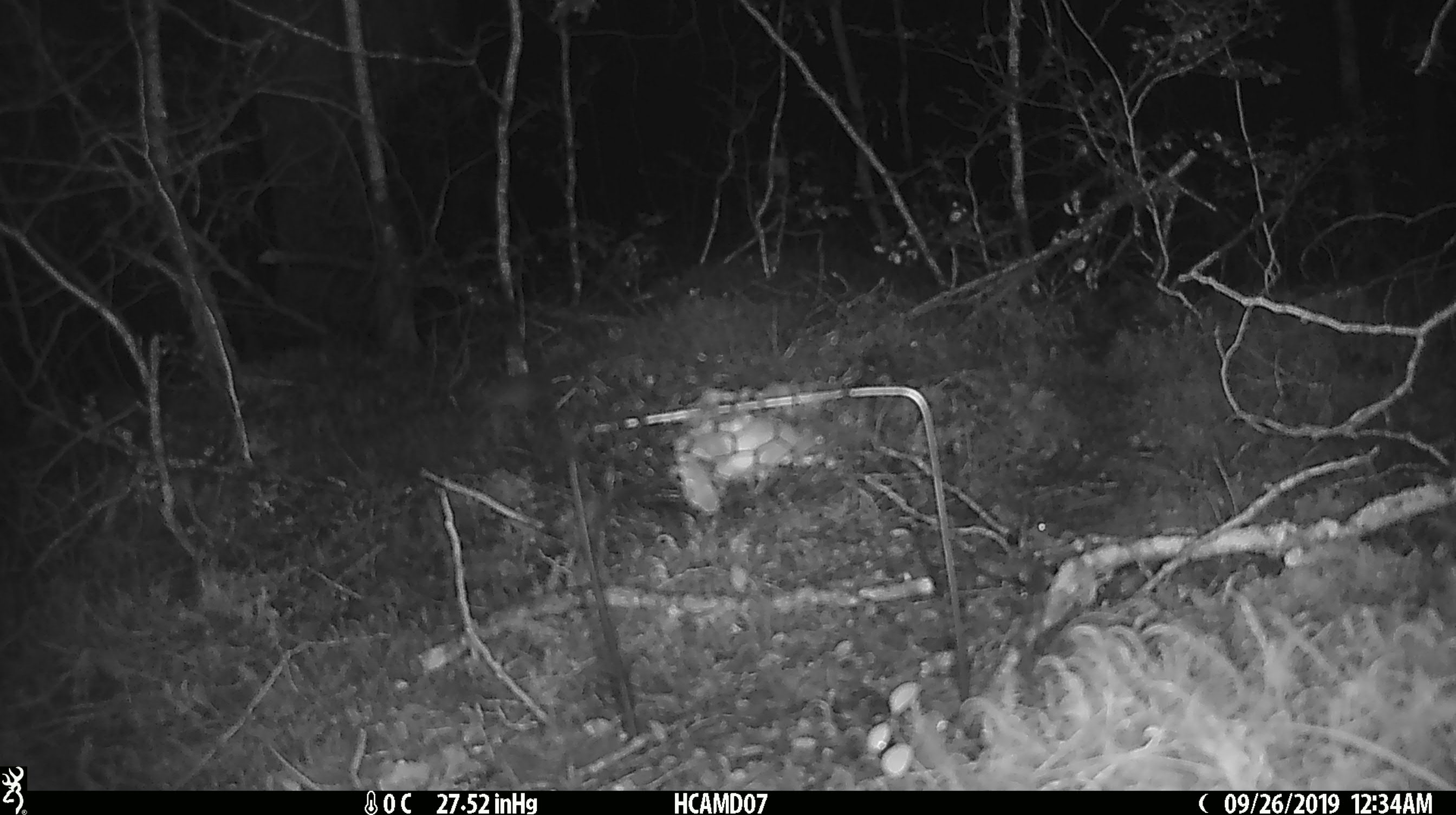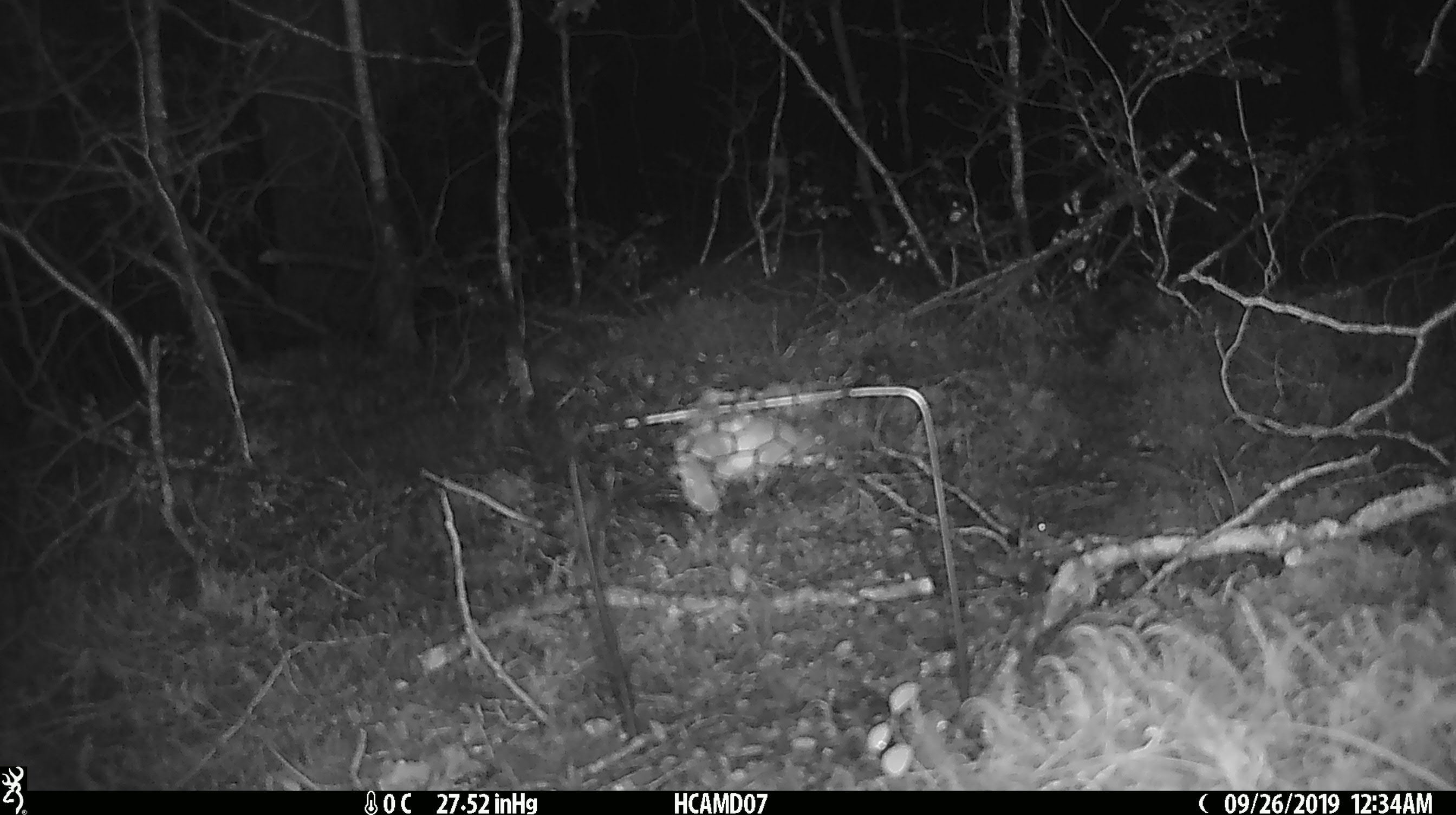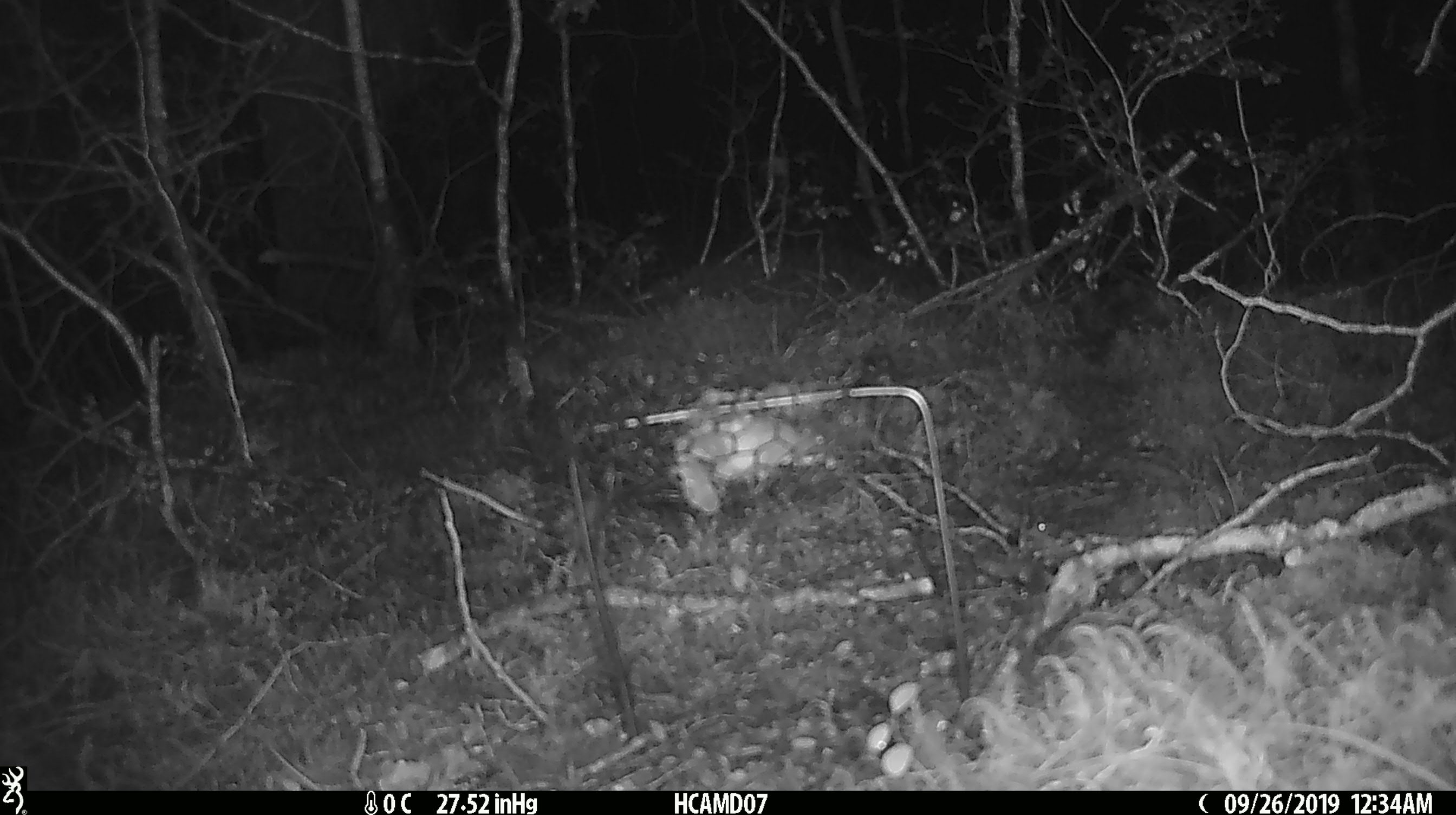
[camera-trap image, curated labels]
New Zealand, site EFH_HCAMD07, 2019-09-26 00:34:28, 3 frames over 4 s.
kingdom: Animalia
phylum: Chordata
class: Mammalia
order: Rodentia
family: Muridae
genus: Mus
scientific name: Mus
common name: mouse